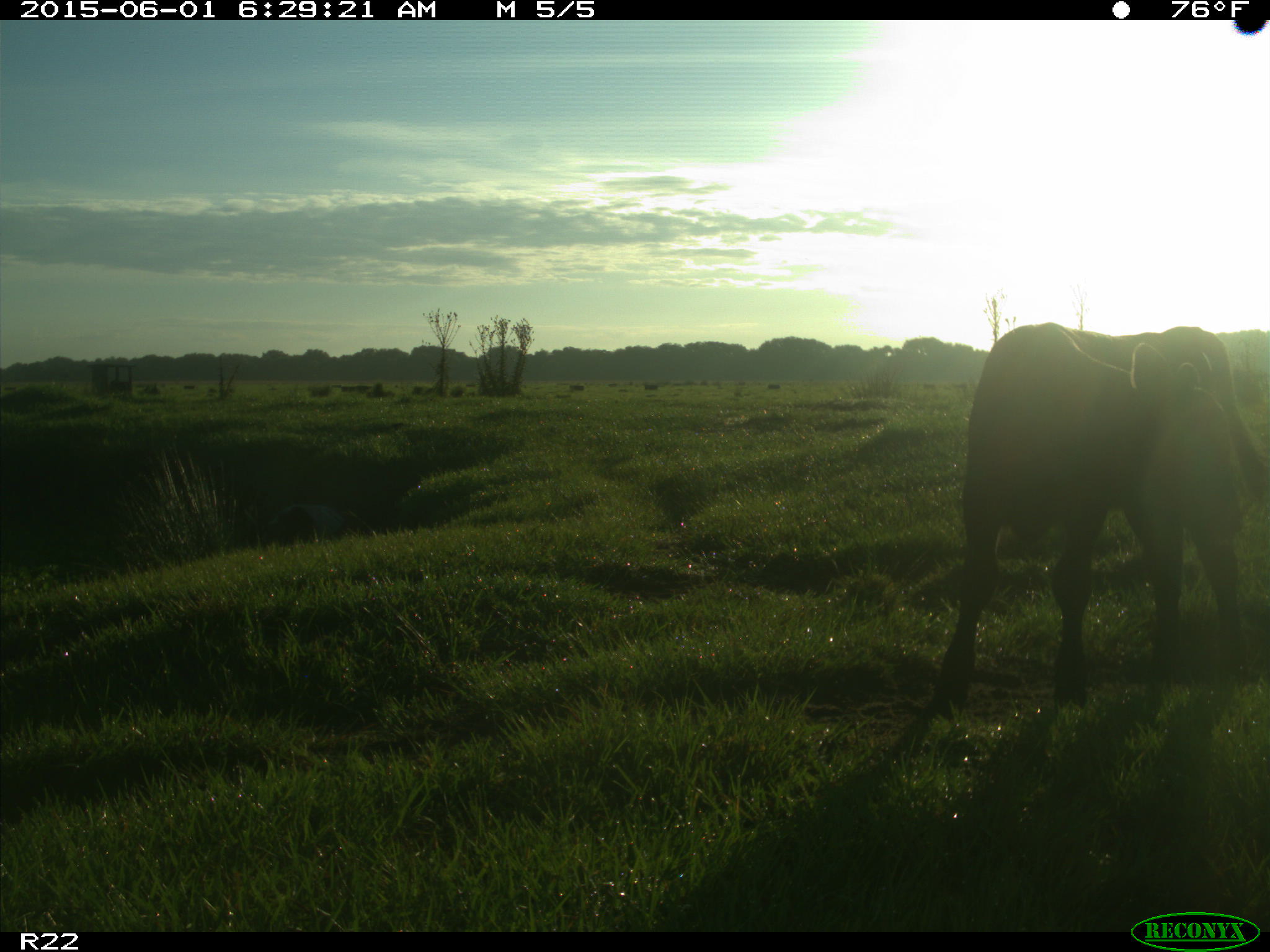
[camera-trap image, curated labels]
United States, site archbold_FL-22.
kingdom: Animalia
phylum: Chordata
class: Mammalia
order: Artiodactyla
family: Suidae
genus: Sus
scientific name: Sus scrofa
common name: wild boar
Sus scrofa (wild boar).